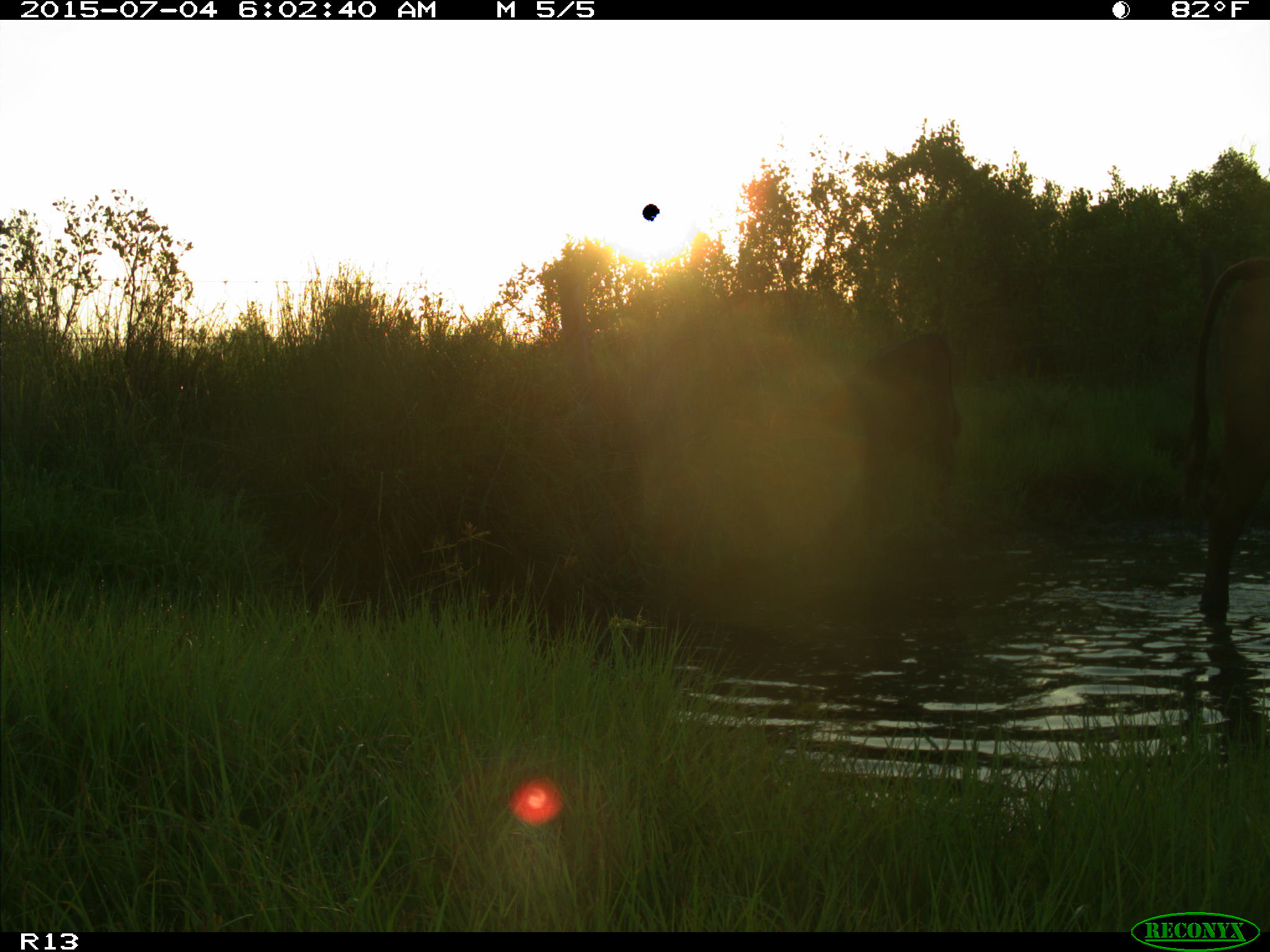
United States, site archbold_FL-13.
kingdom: Animalia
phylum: Chordata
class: Mammalia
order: Artiodactyla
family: Bovidae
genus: Bos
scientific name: Bos taurus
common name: domestic cow